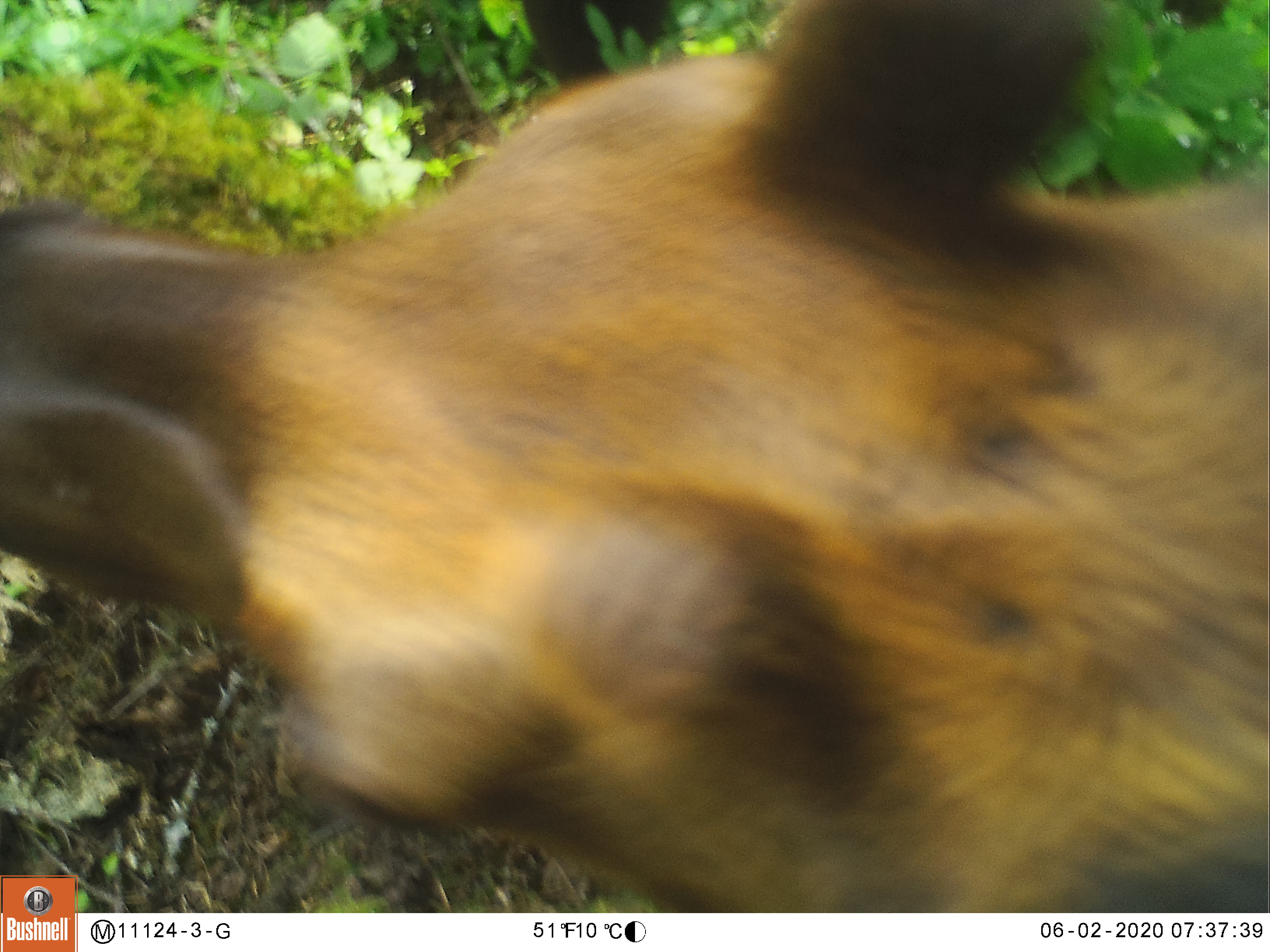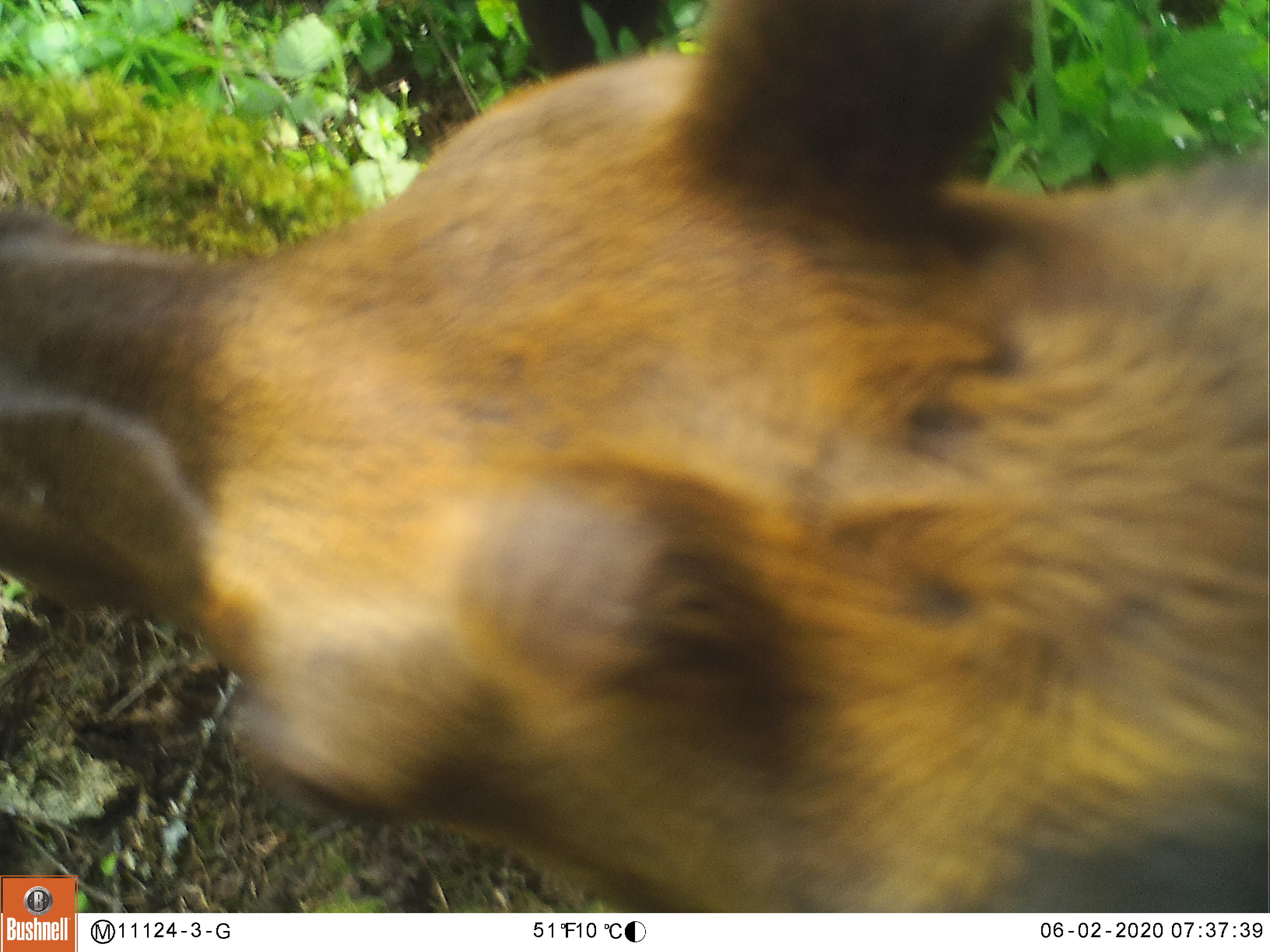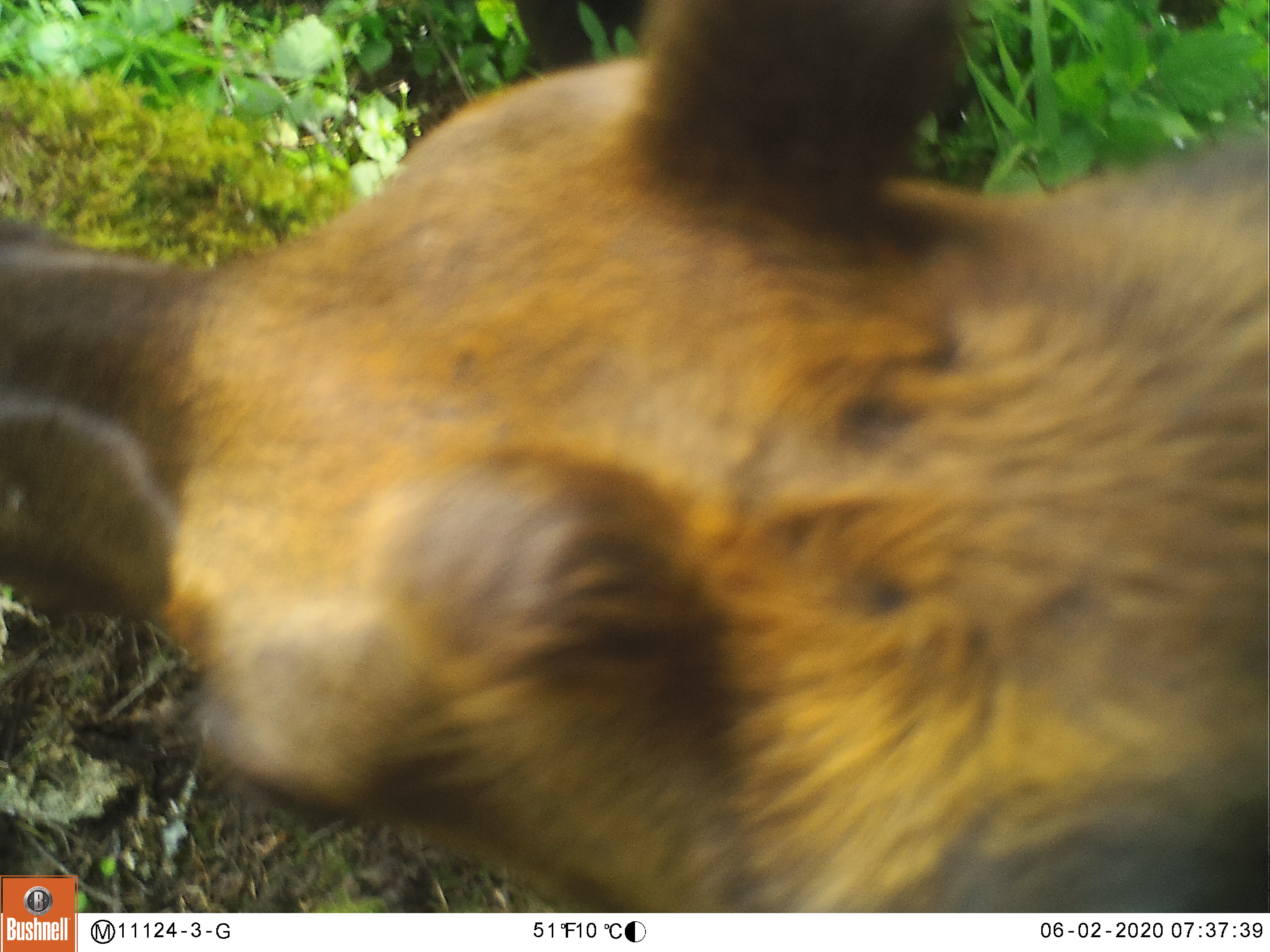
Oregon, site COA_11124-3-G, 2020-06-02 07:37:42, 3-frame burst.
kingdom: Animalia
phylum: Chordata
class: Mammalia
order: Artiodactyla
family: Cervidae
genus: Cervus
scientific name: Cervus canadensis roosevelti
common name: roosevelt elk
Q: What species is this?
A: Roosevelt elk (Cervus canadensis roosevelti).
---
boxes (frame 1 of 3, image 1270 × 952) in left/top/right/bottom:
roosevelt elk: 0/0/1259/869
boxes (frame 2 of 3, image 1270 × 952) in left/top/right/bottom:
roosevelt elk: 0/0/1259/871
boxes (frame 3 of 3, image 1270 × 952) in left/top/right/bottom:
roosevelt elk: 0/0/1259/864